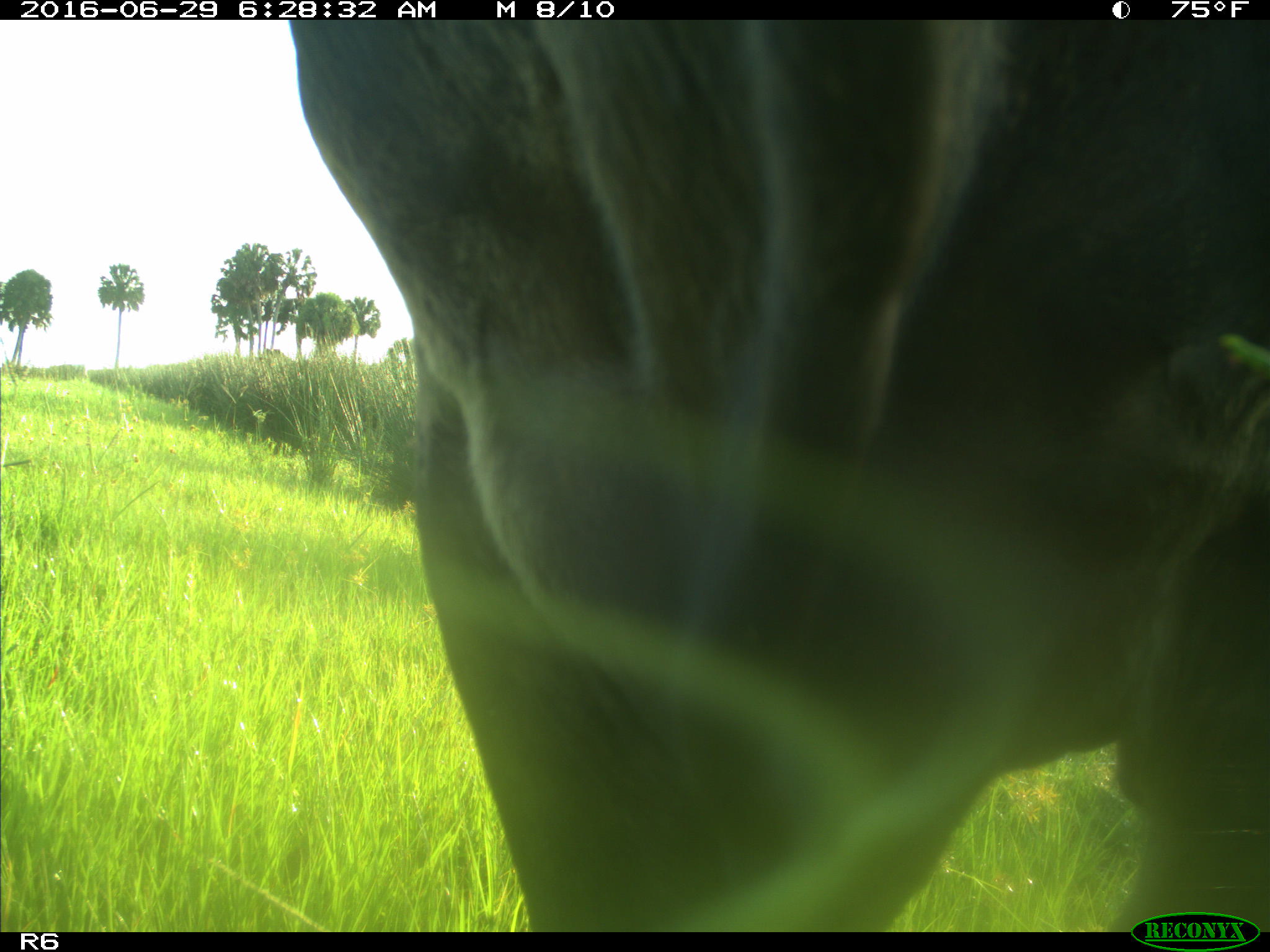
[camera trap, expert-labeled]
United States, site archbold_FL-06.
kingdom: Animalia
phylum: Chordata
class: Mammalia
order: Artiodactyla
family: Bovidae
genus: Bos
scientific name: Bos taurus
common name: domestic cow